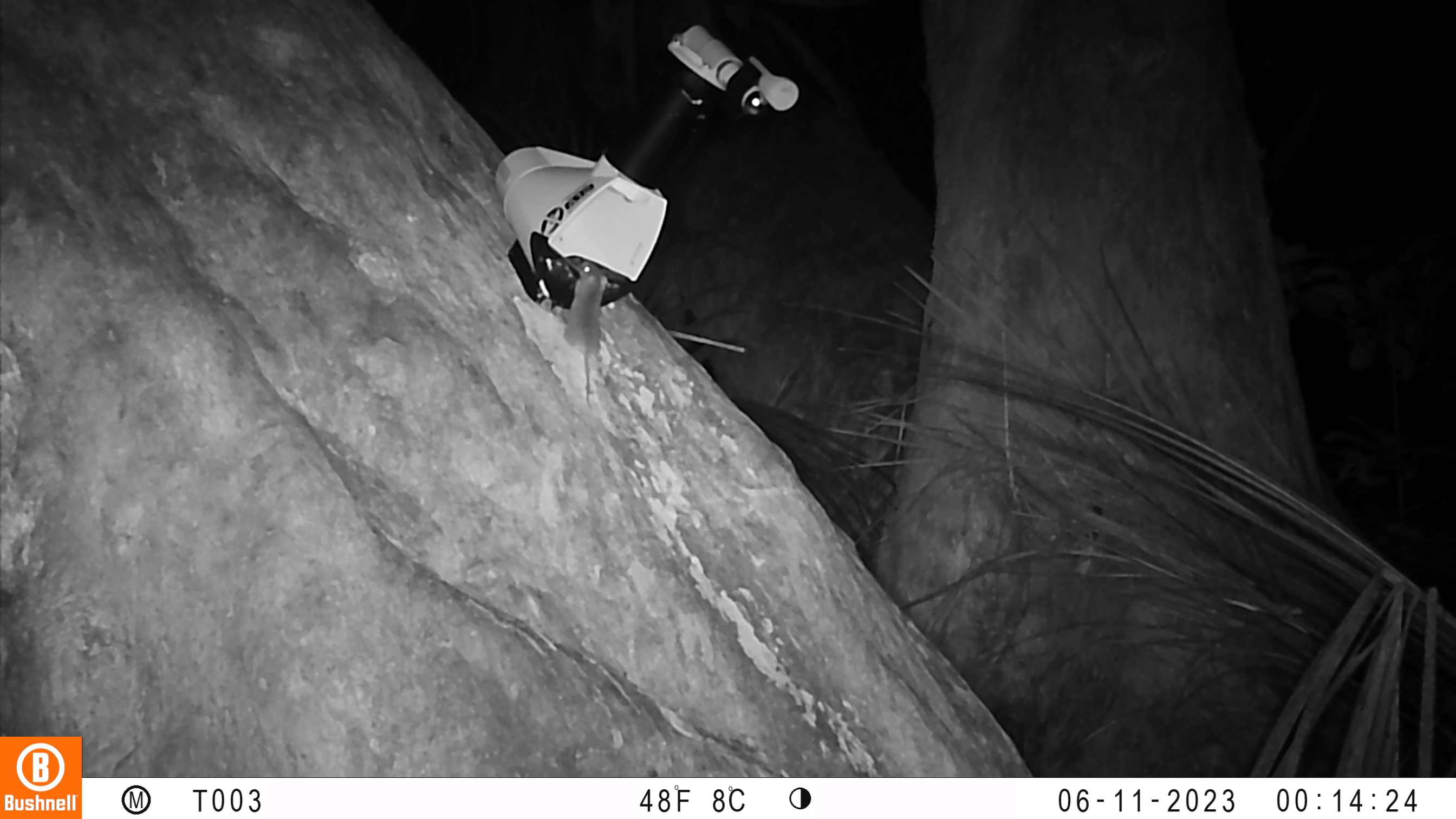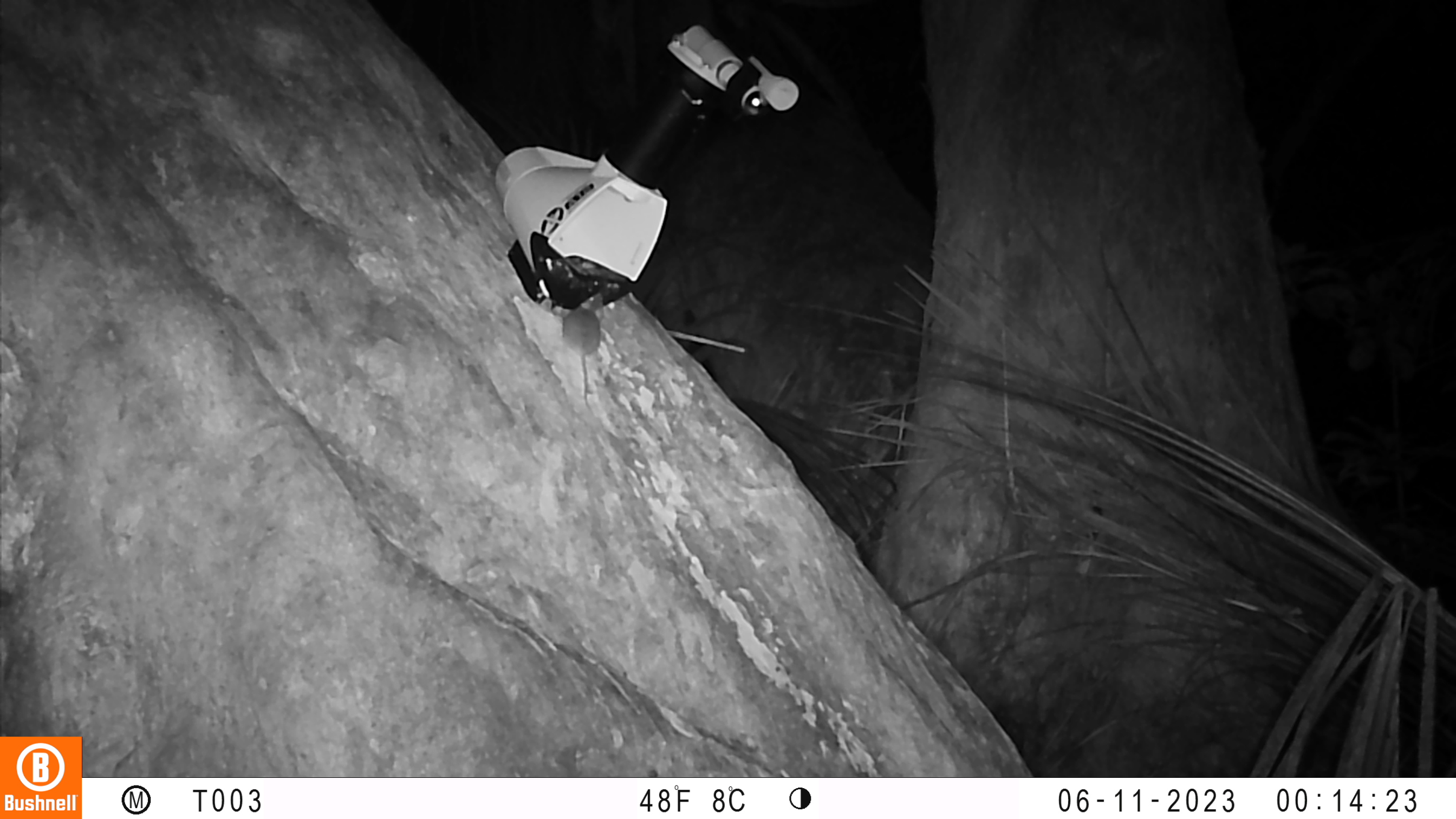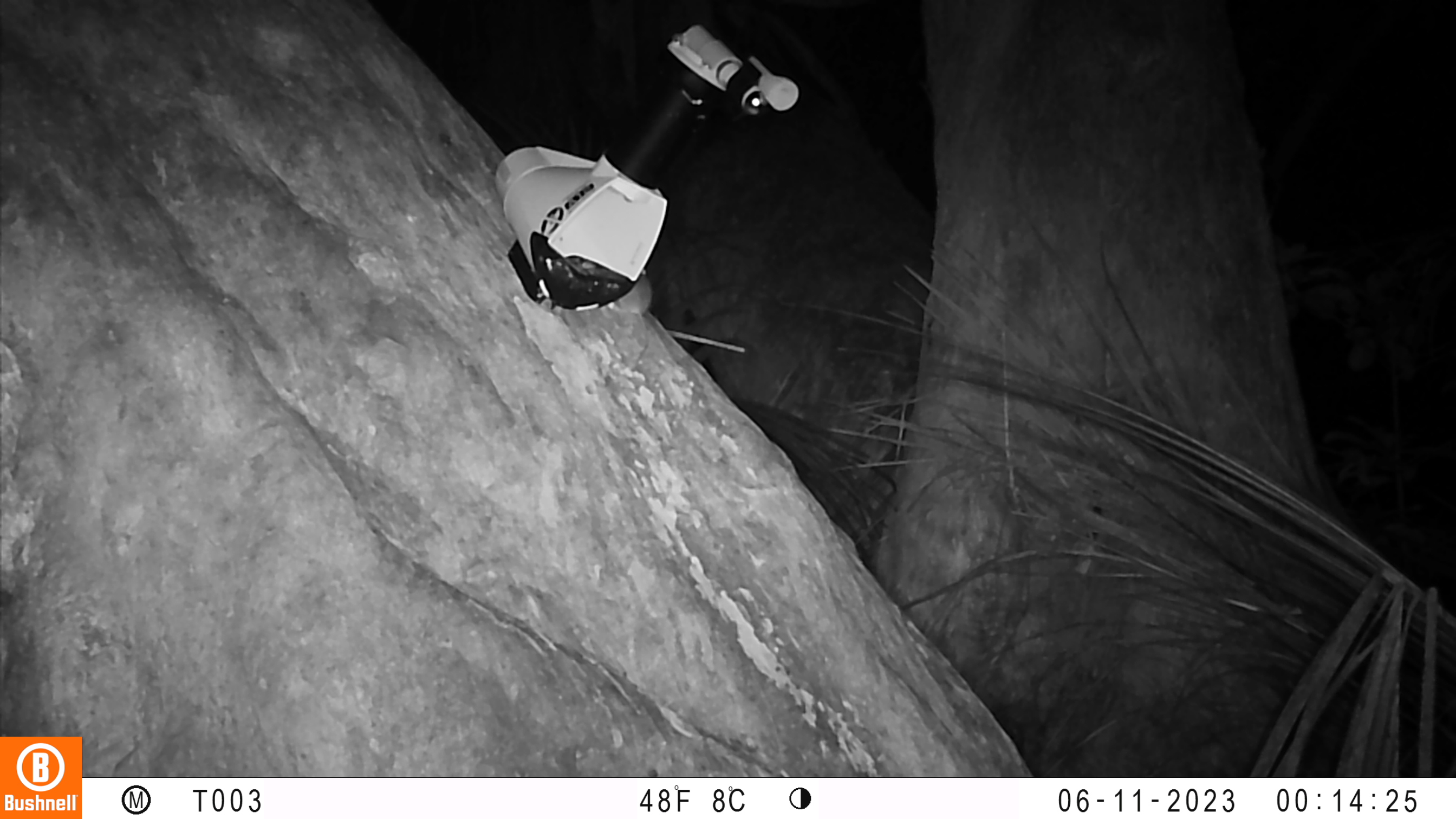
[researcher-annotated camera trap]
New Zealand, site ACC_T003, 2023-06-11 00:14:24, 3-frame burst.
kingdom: Animalia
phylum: Chordata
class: Mammalia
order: Rodentia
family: Muridae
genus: Mus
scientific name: Mus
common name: mouse